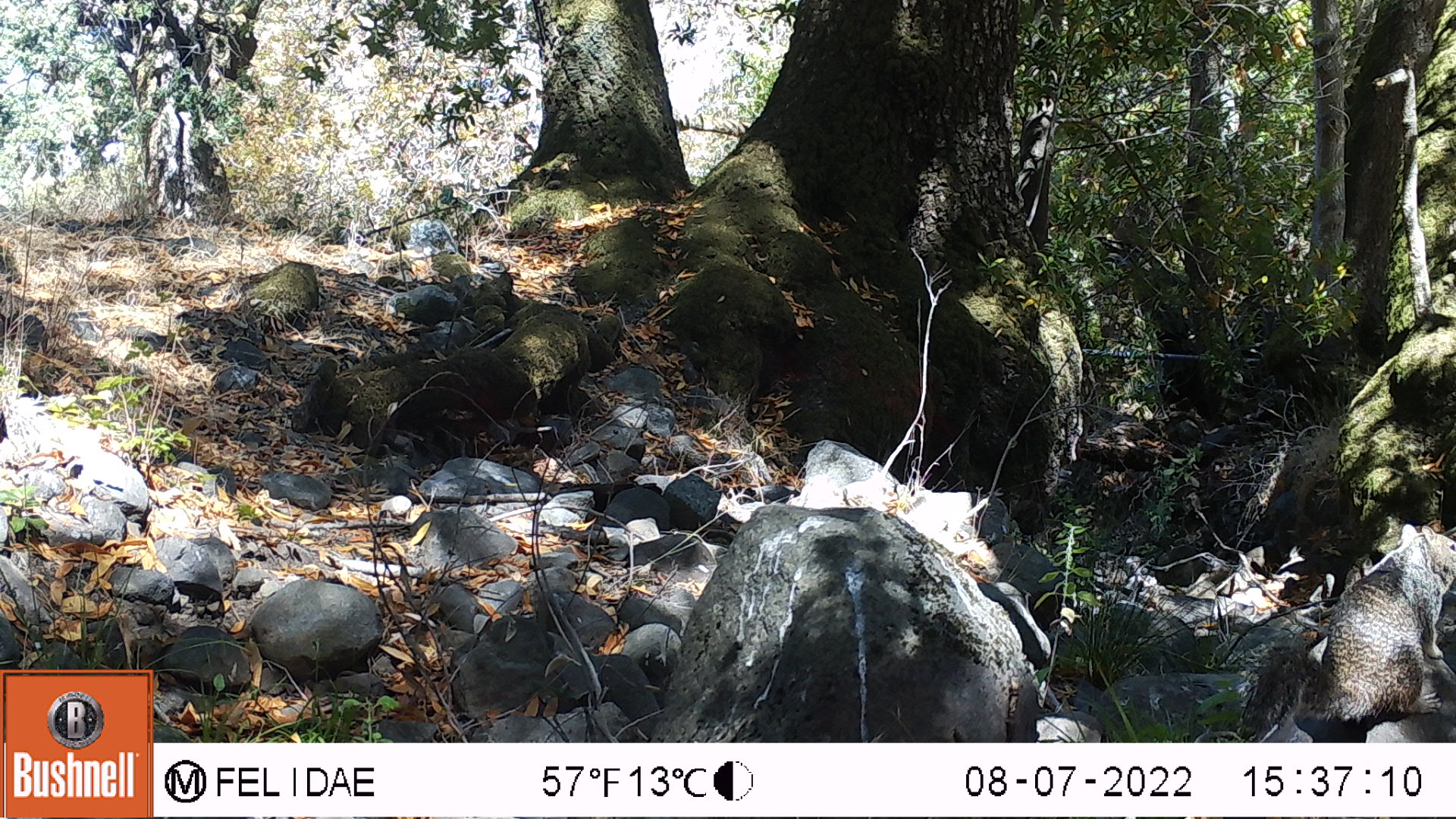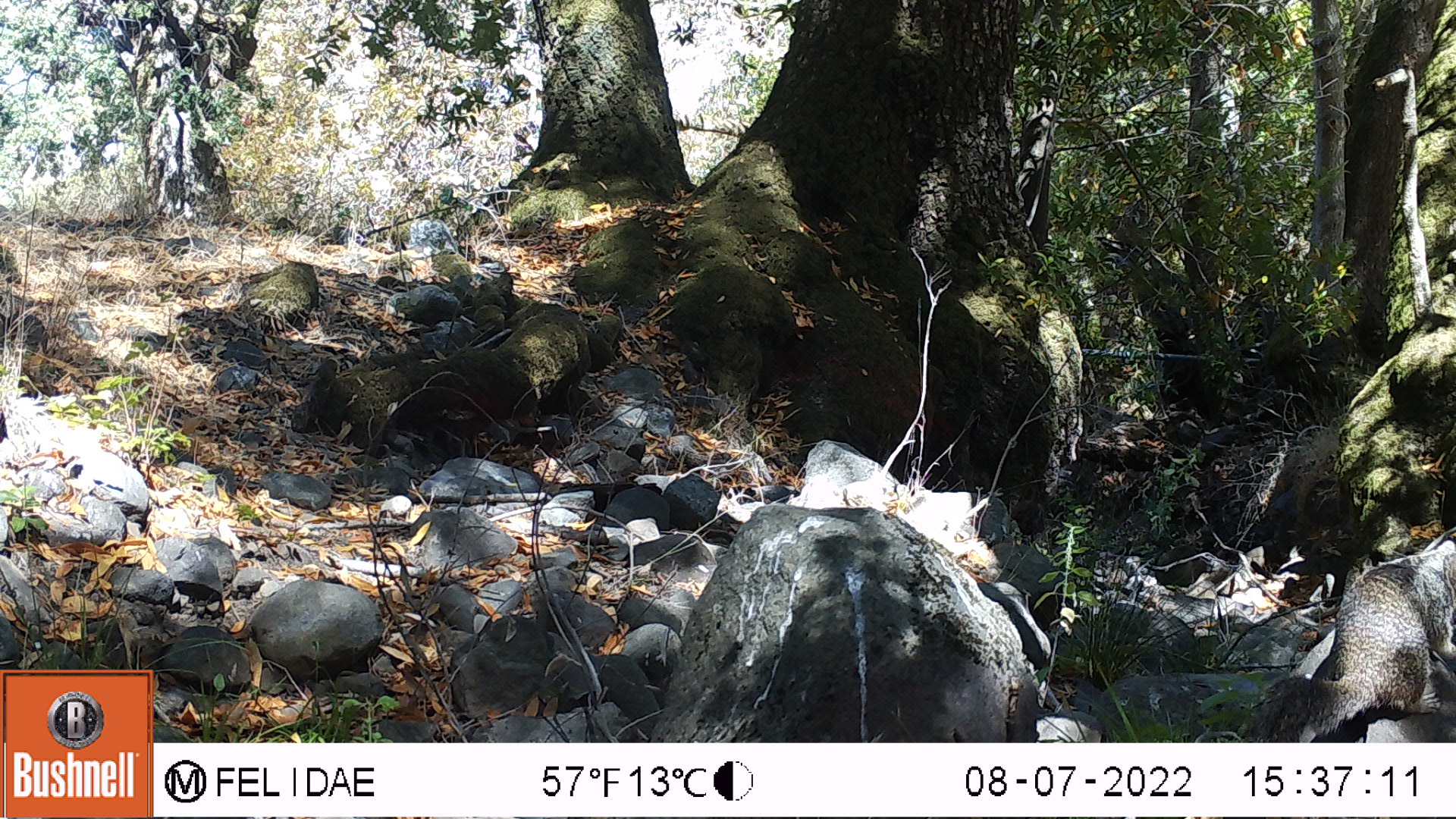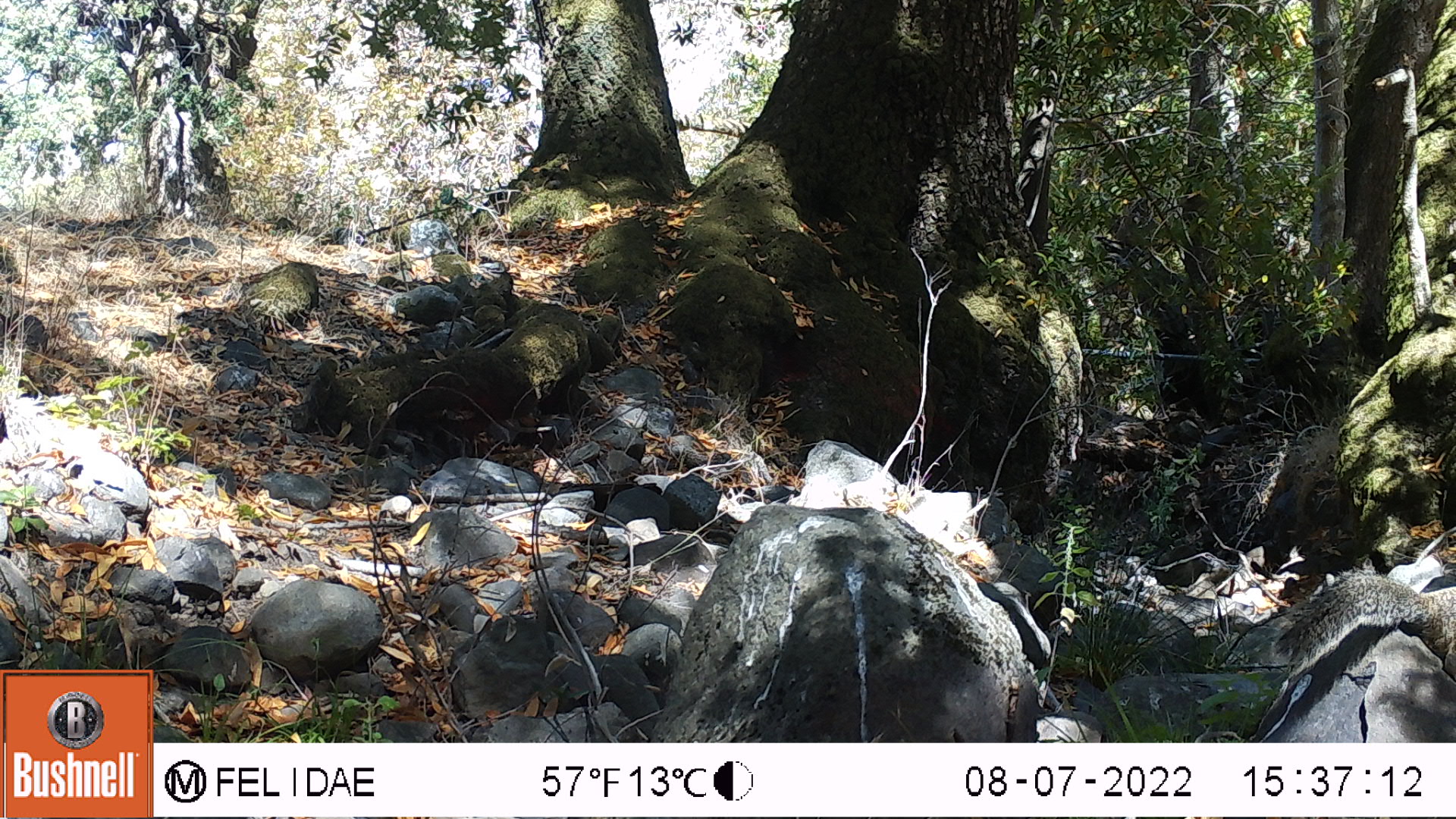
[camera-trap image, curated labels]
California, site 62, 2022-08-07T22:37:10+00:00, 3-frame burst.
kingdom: Animalia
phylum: Chordata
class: Mammalia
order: Rodentia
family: Sciuridae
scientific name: Sciuridae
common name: squirrel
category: unknown squirrel